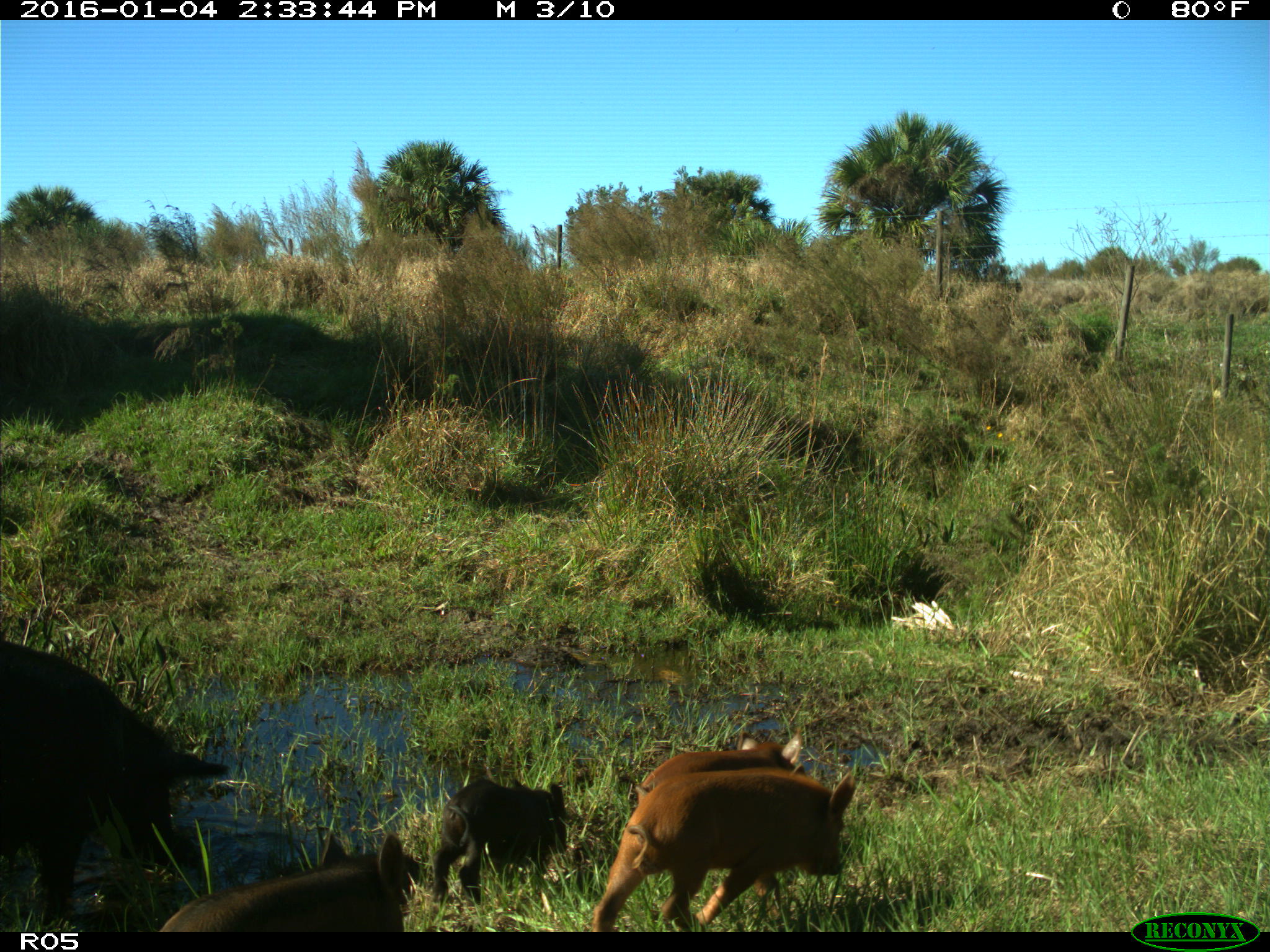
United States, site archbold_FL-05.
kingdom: Animalia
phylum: Chordata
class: Mammalia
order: Artiodactyla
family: Suidae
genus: Sus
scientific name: Sus scrofa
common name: wild boar